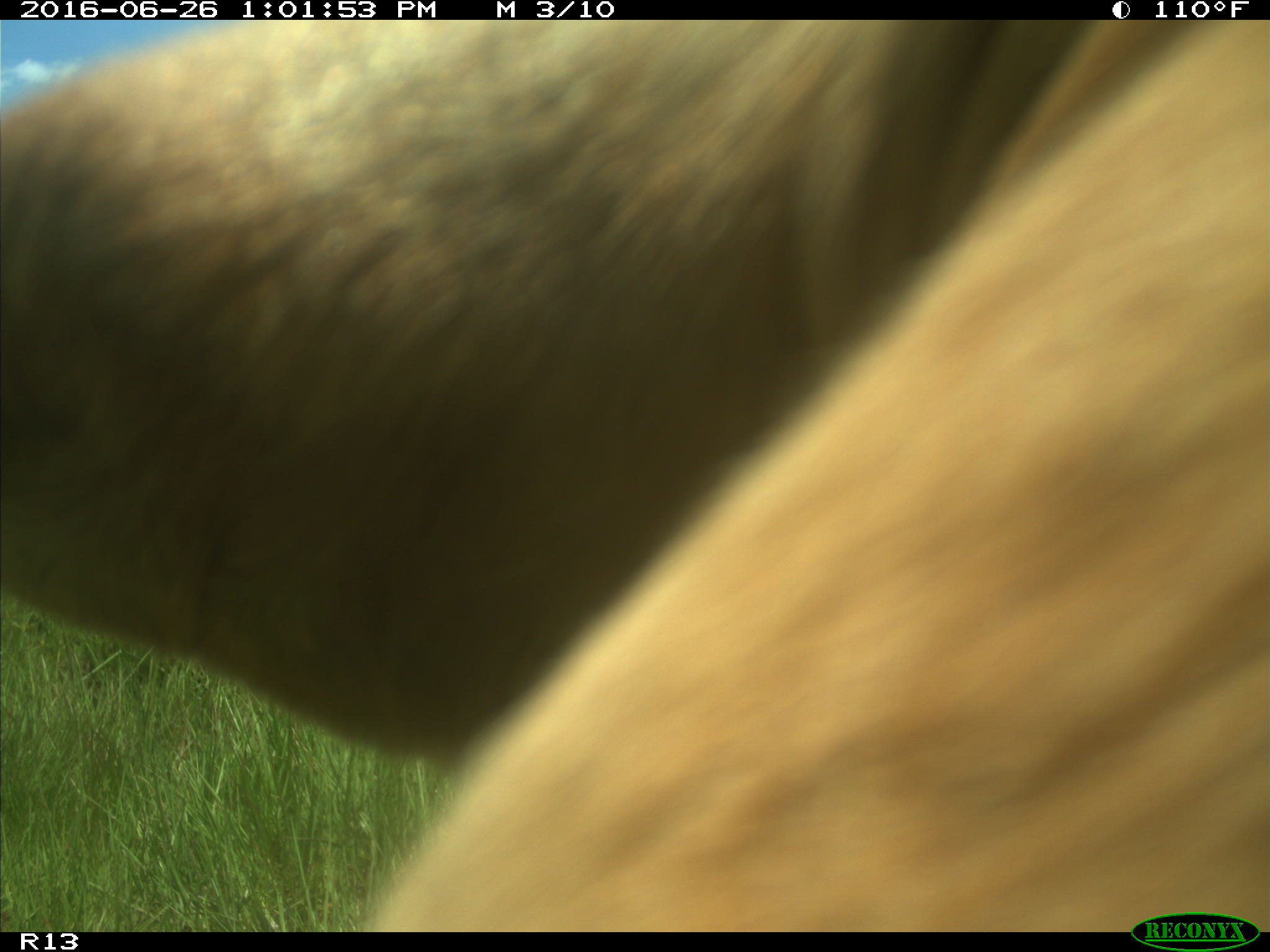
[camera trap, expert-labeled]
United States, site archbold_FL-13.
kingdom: Animalia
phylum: Chordata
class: Mammalia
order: Artiodactyla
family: Bovidae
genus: Bos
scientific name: Bos taurus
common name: domestic cow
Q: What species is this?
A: Bos taurus (domestic cow).